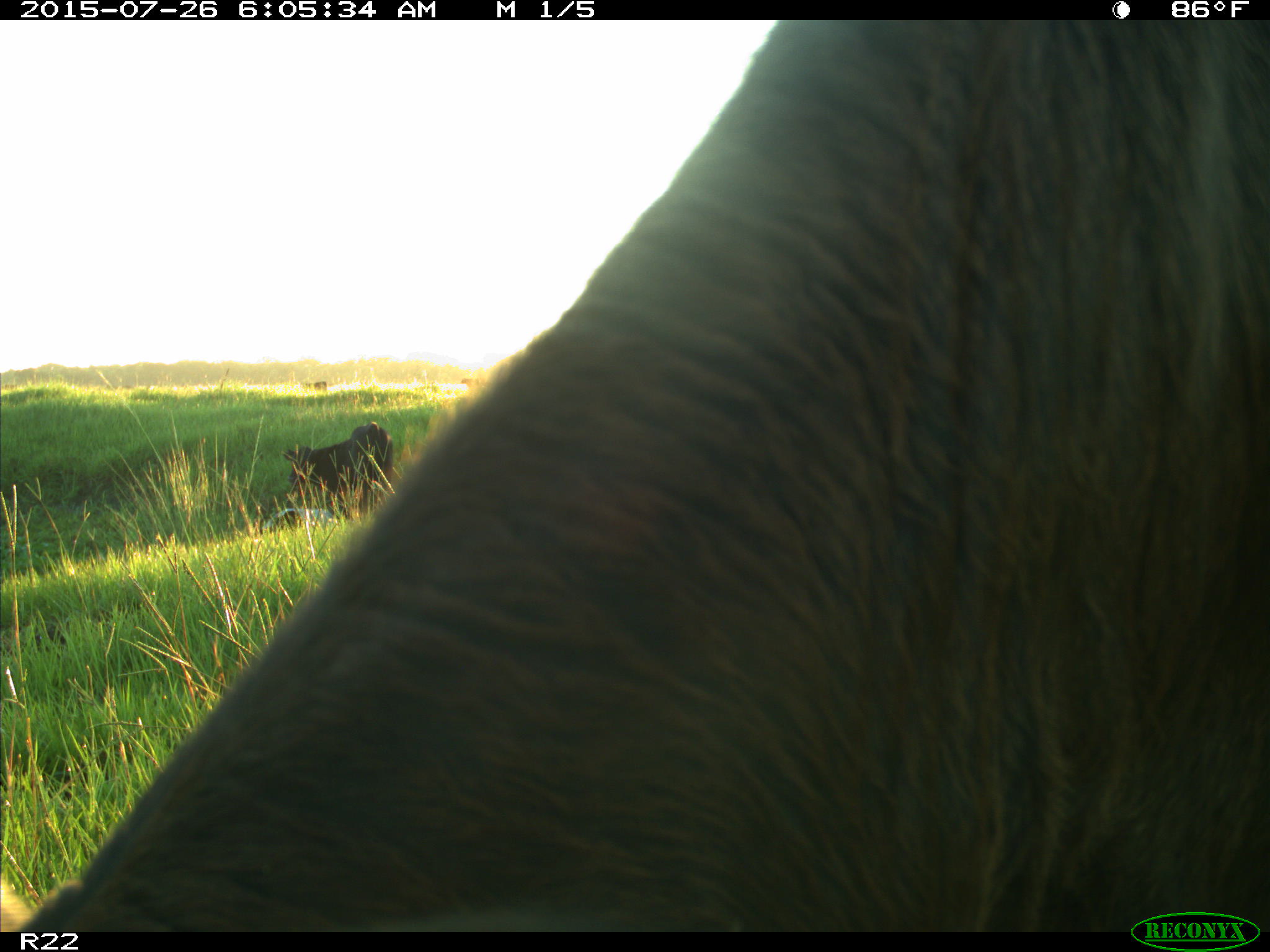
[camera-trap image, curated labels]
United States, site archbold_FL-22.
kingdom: Animalia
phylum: Chordata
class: Mammalia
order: Artiodactyla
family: Bovidae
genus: Bos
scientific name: Bos taurus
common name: domestic cow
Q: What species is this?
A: Bos taurus (domestic cow).